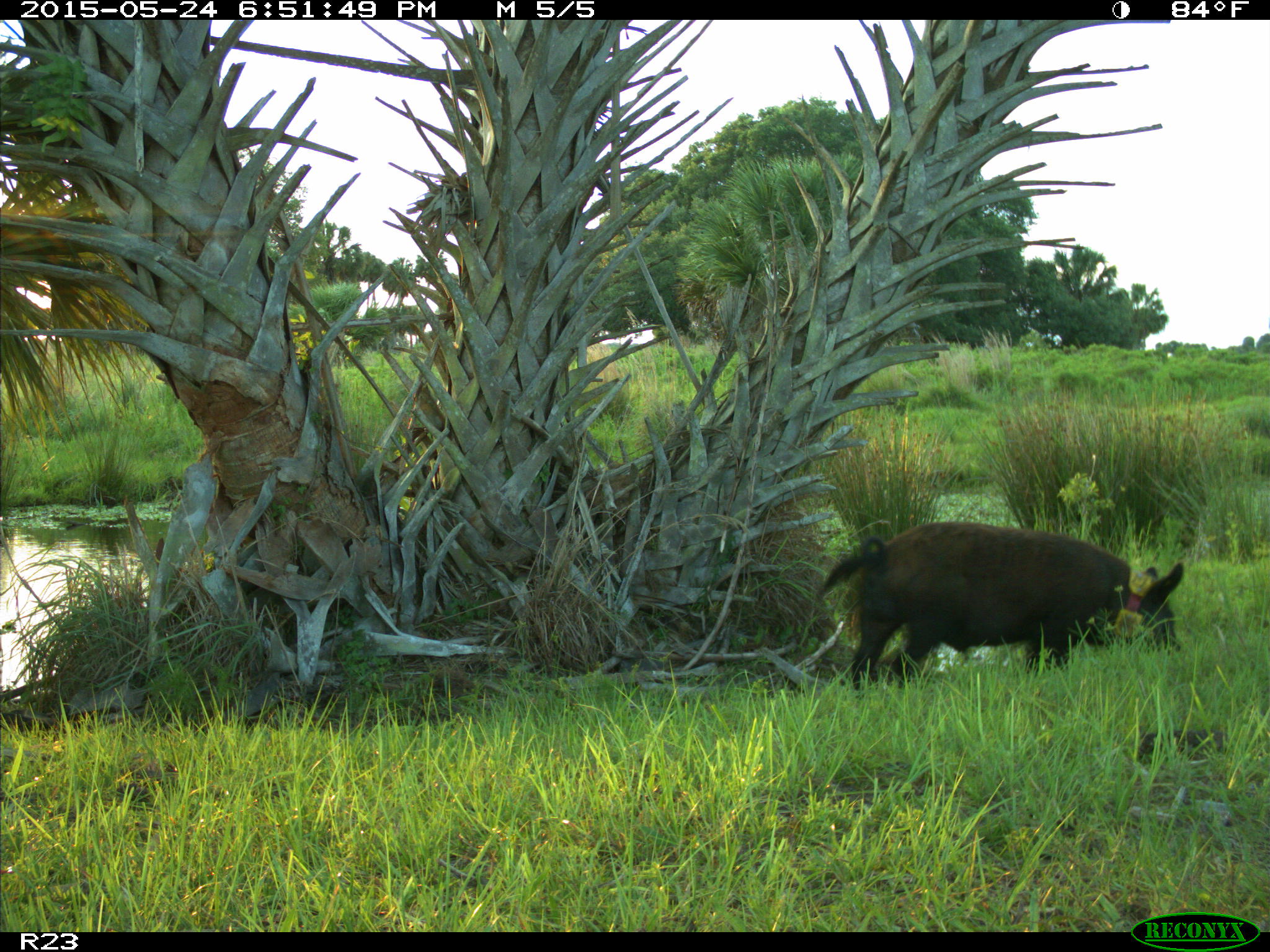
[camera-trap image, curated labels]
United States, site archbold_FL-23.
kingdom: Animalia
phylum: Chordata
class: Mammalia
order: Artiodactyla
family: Bovidae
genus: Bos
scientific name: Bos taurus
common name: domestic cow